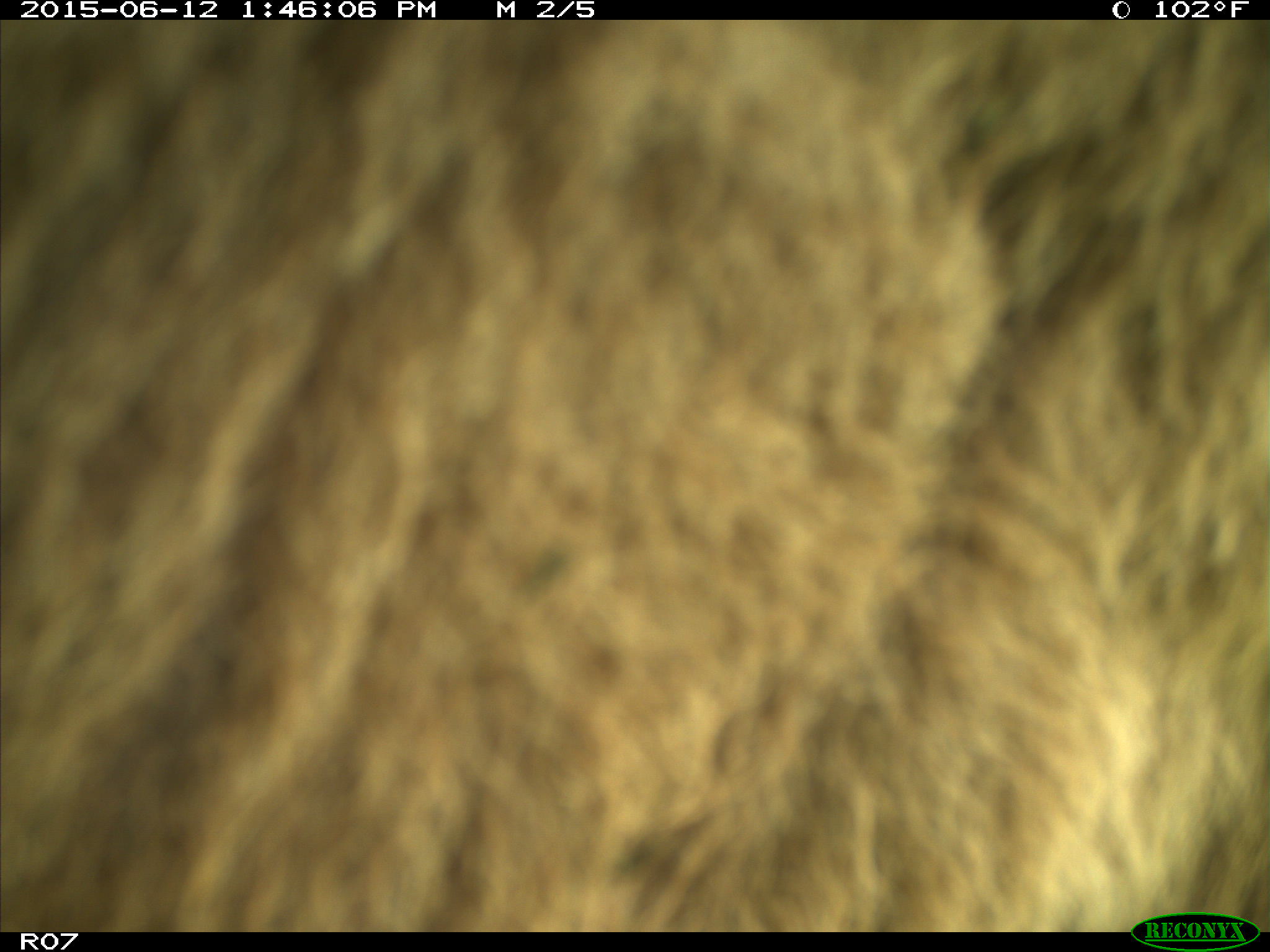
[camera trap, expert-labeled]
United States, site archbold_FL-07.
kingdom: Animalia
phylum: Chordata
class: Mammalia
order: Artiodactyla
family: Bovidae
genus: Bos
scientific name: Bos taurus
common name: domestic cow